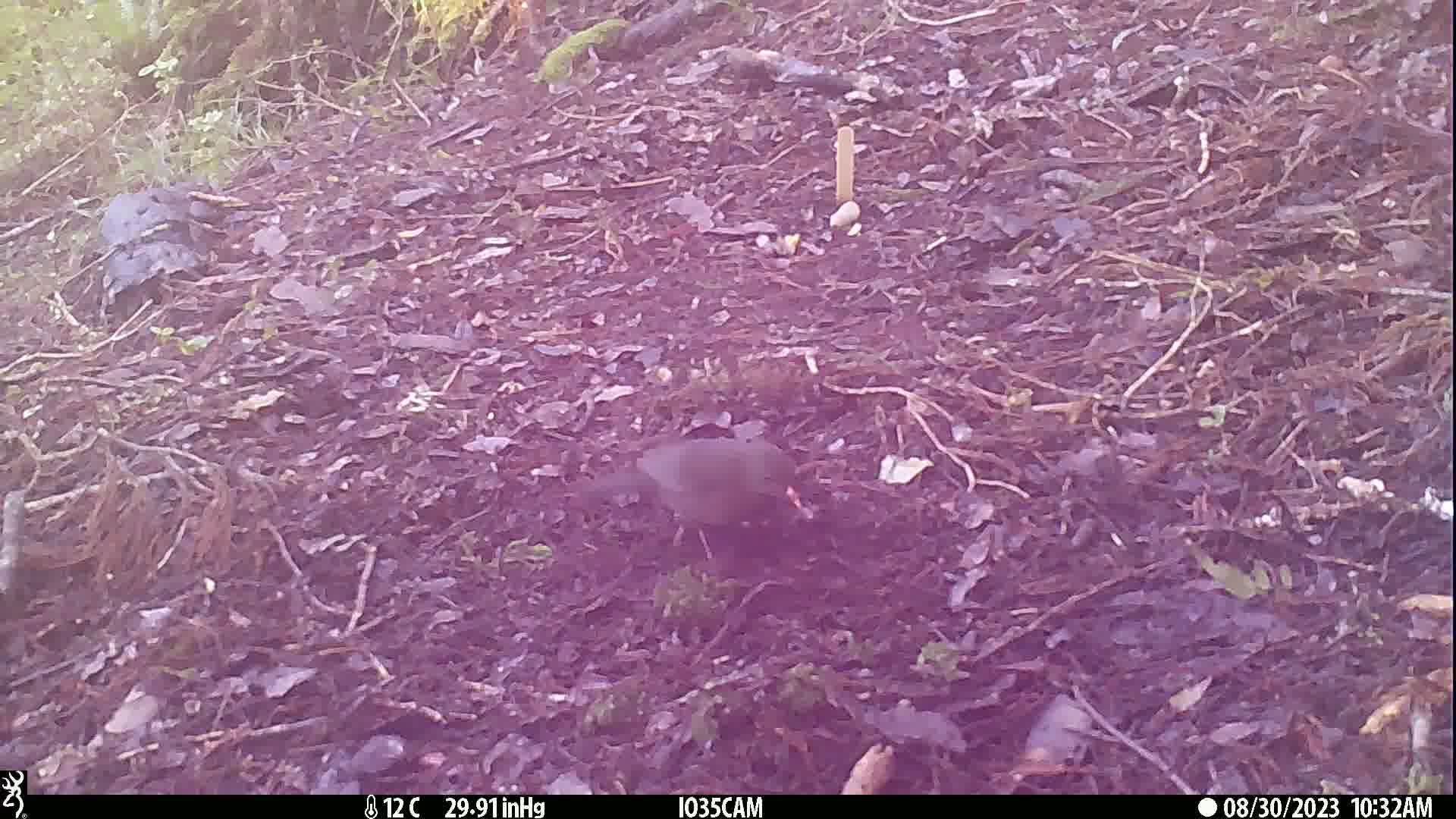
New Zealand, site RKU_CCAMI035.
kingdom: Animalia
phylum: Chordata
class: Aves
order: Passeriformes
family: Turdidae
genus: Turdus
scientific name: Turdus merula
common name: eurasian blackbird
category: blackbird